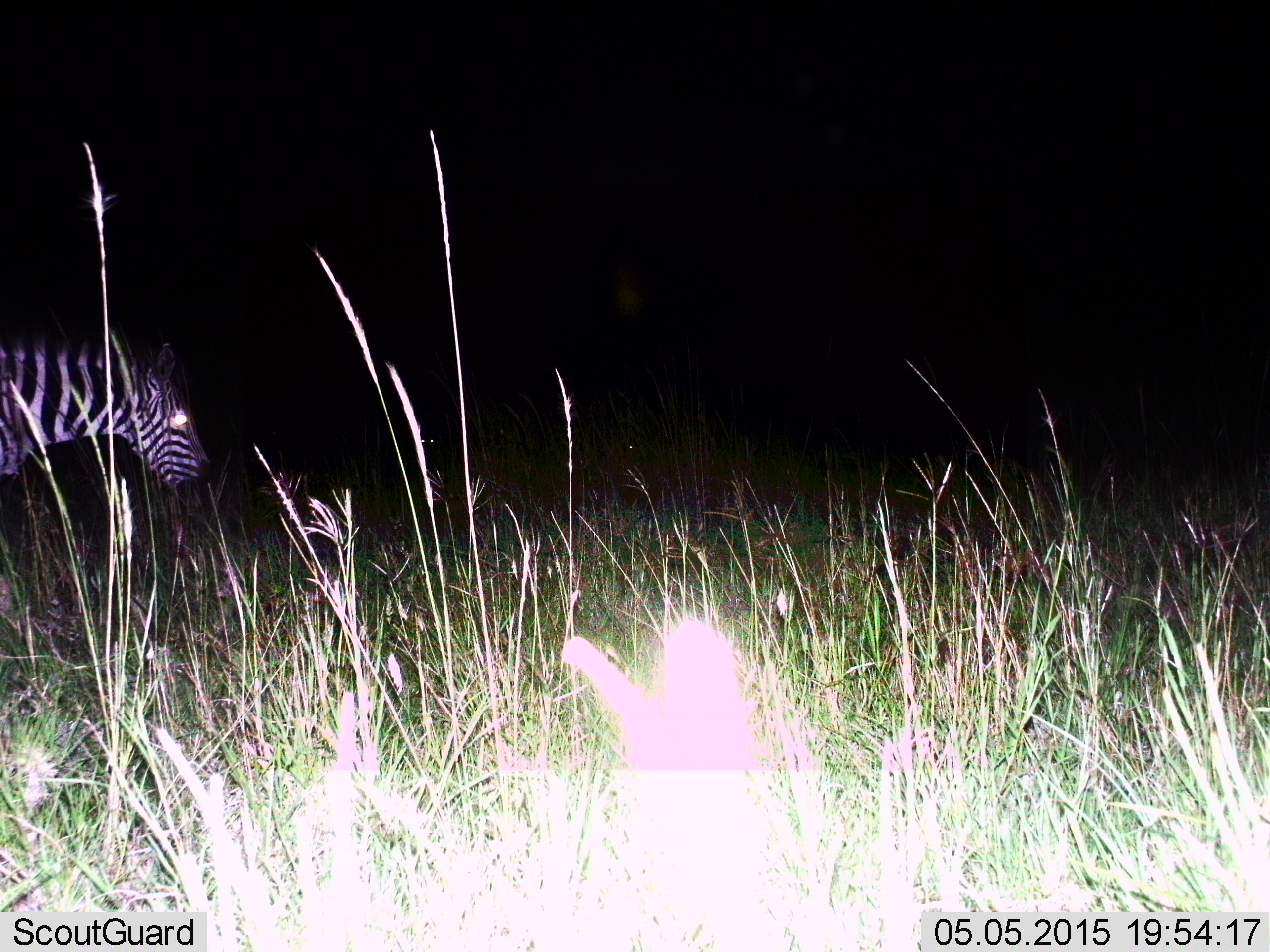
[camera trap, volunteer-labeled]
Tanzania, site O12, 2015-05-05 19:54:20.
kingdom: Animalia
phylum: Chordata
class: Mammalia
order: Perissodactyla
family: Equidae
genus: Equus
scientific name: Equus quagga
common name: plains zebra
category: zebra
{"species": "zebra (plains zebra) (Equus quagga)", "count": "1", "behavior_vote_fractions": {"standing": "50%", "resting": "10%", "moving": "40%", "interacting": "0%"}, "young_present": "0%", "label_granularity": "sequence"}